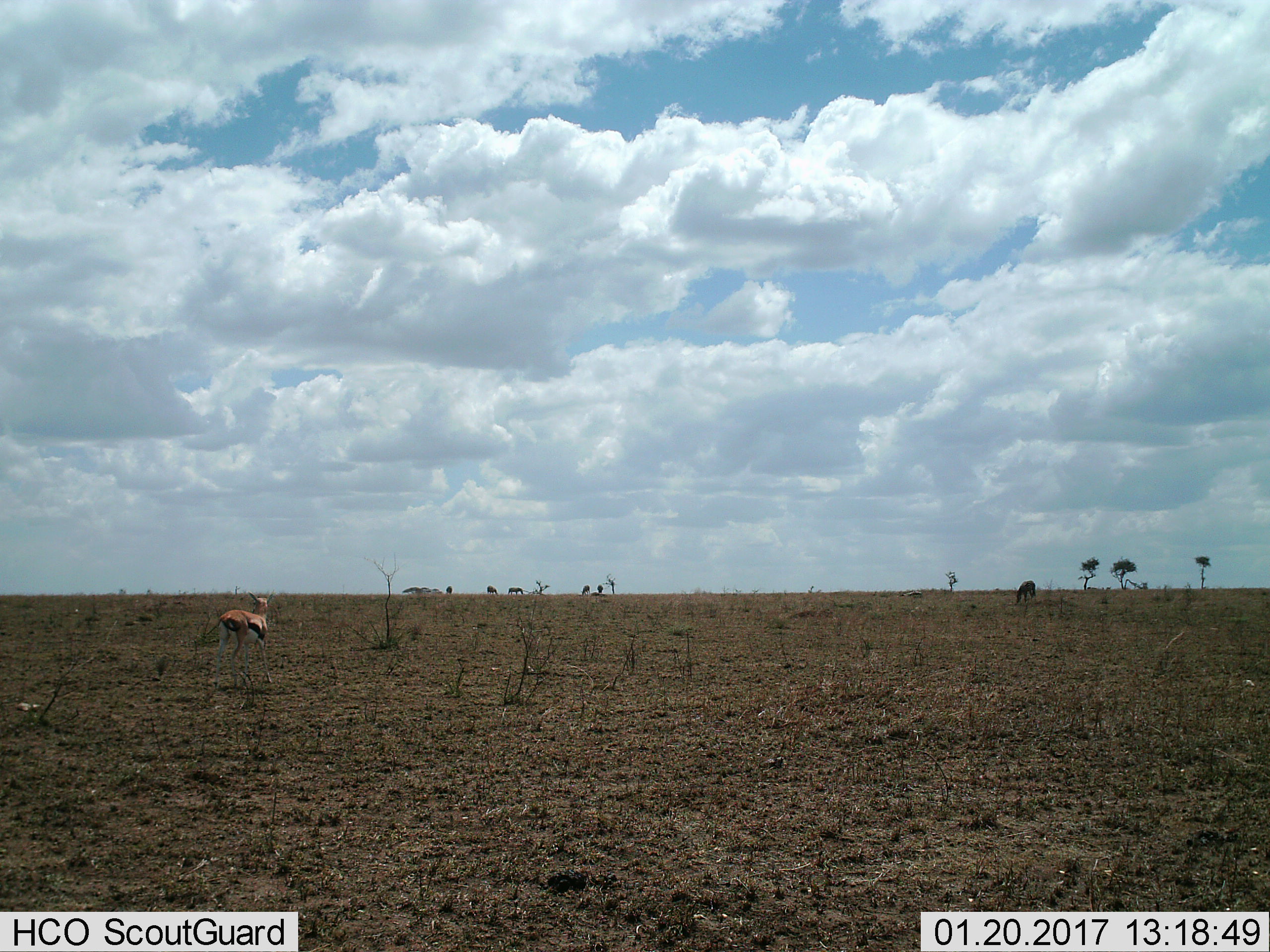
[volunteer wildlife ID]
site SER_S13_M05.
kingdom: Animalia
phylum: Chordata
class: Mammalia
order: Artiodactyla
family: Bovidae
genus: Eudorcas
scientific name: Eudorcas thomsonii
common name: thomson's gazelle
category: gazellethomsons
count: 1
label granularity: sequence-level